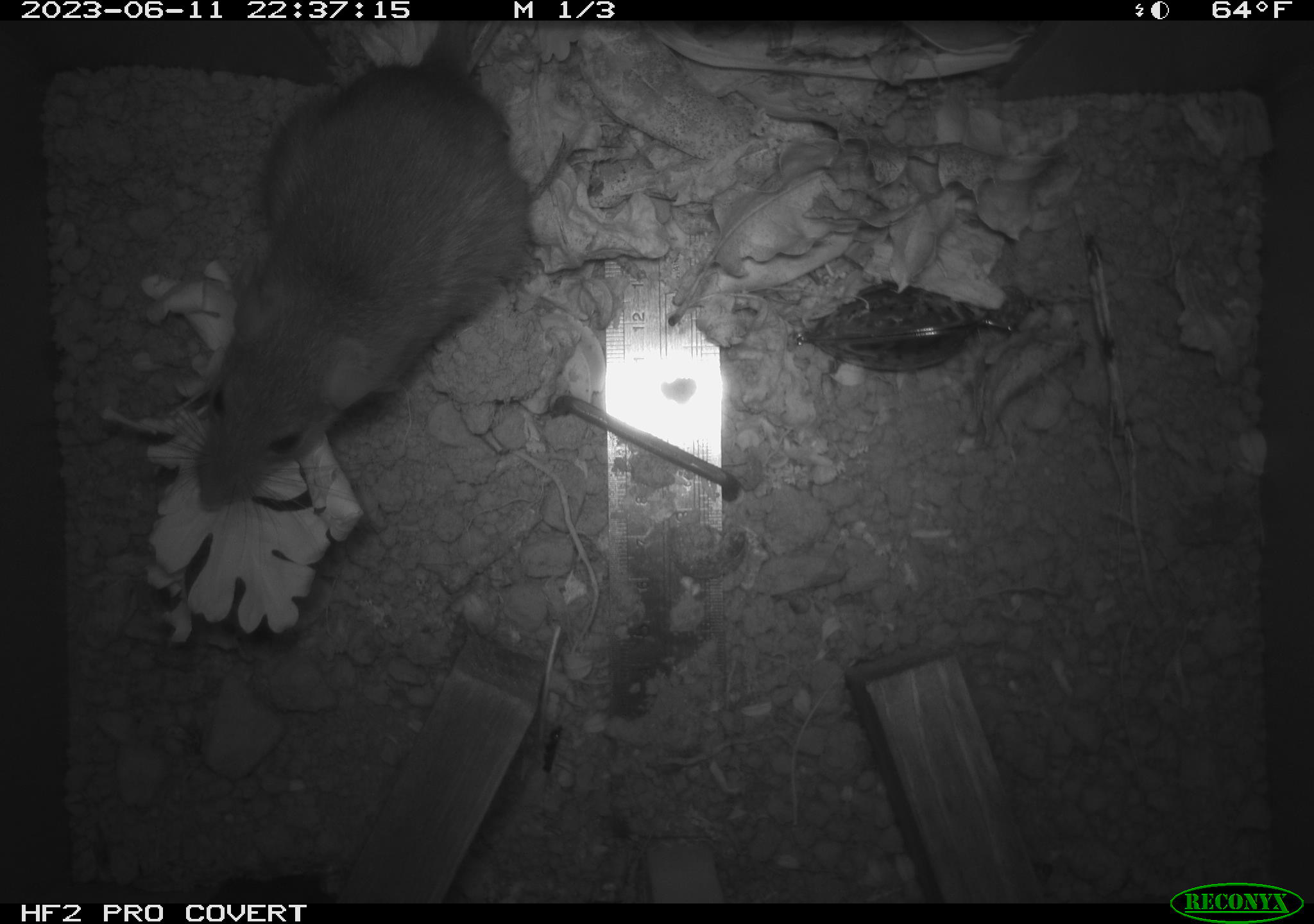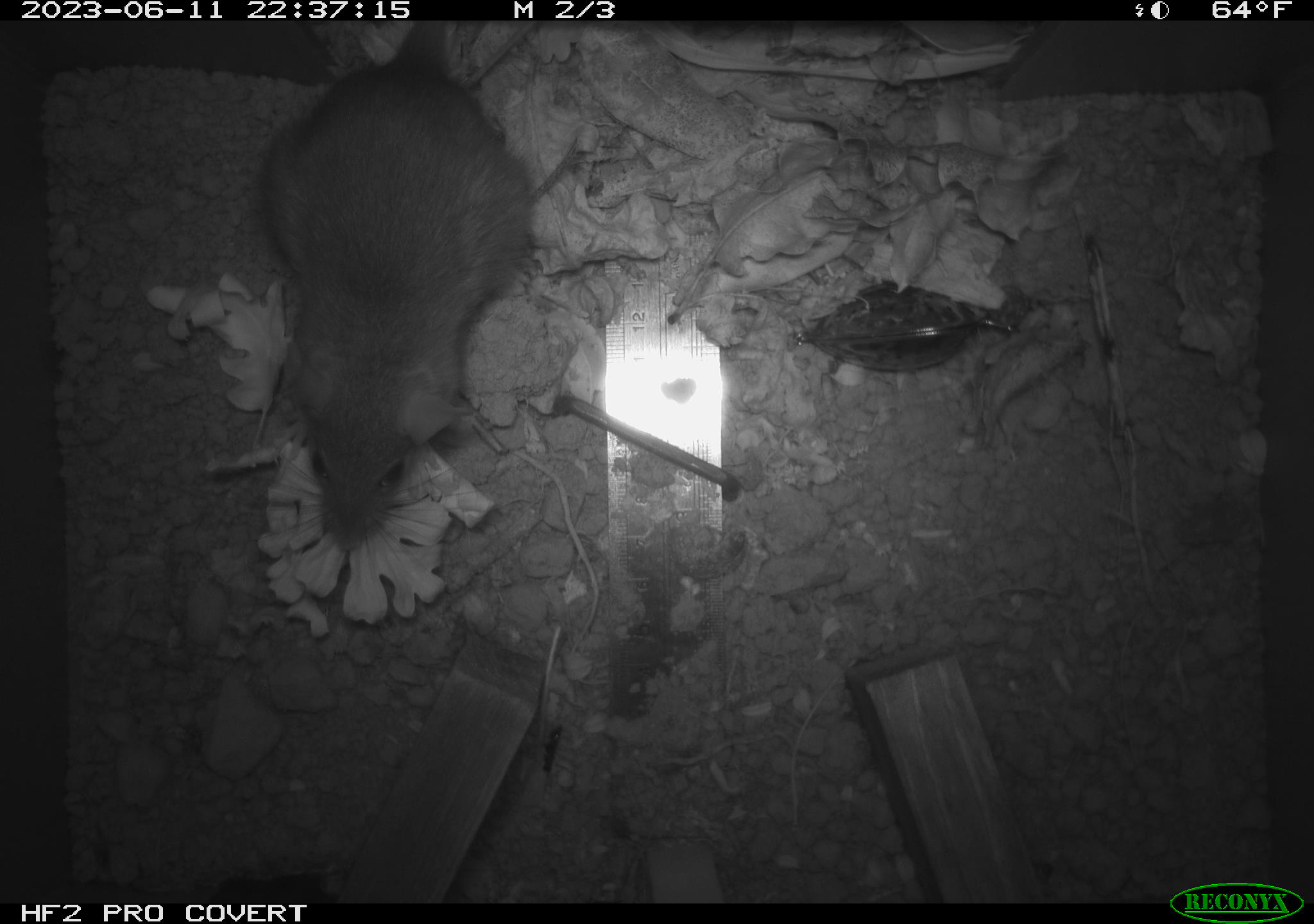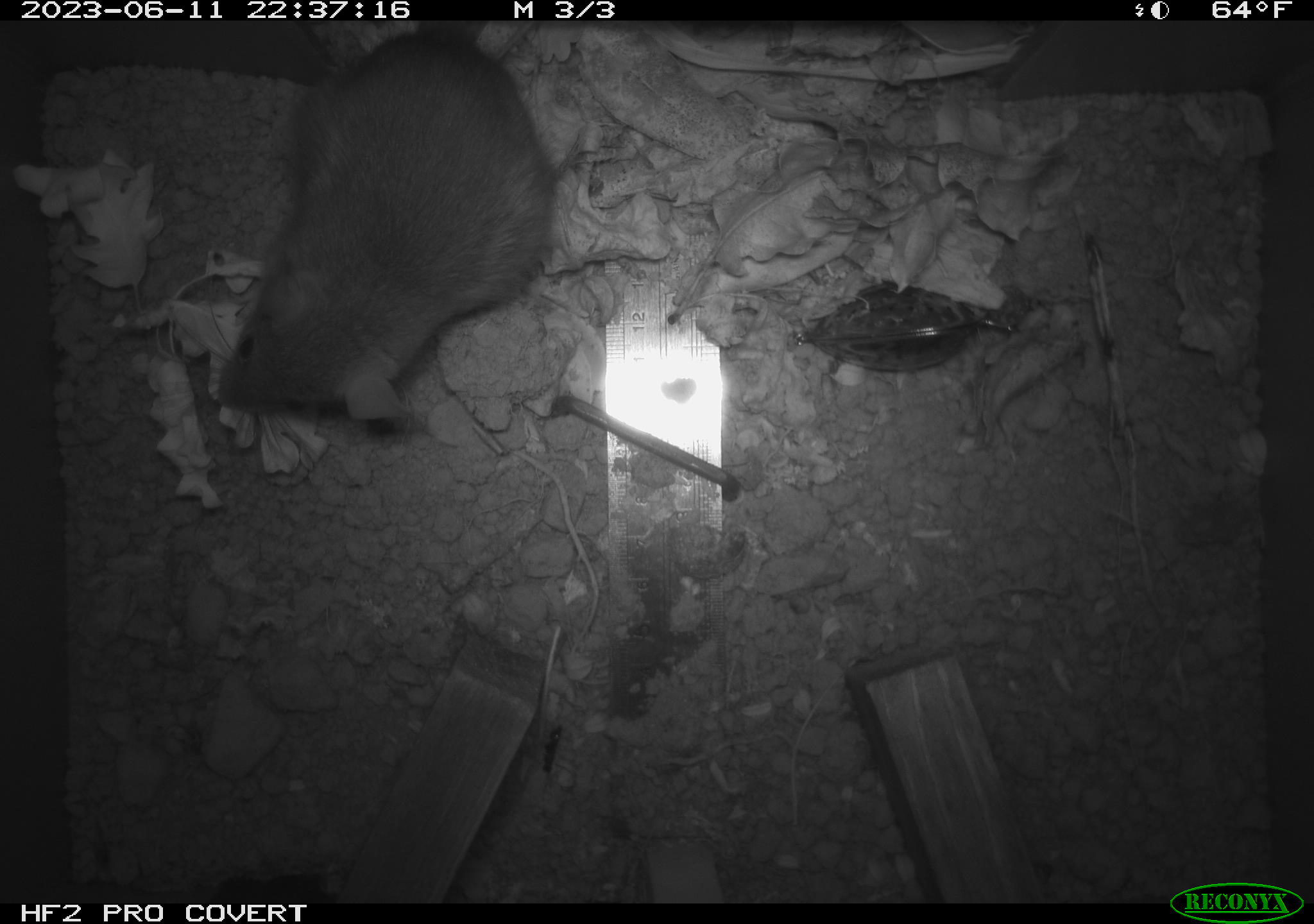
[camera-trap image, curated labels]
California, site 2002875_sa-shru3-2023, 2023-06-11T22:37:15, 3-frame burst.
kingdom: Animalia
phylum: Chordata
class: Mammalia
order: Rodentia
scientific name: Rodentia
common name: mouse species